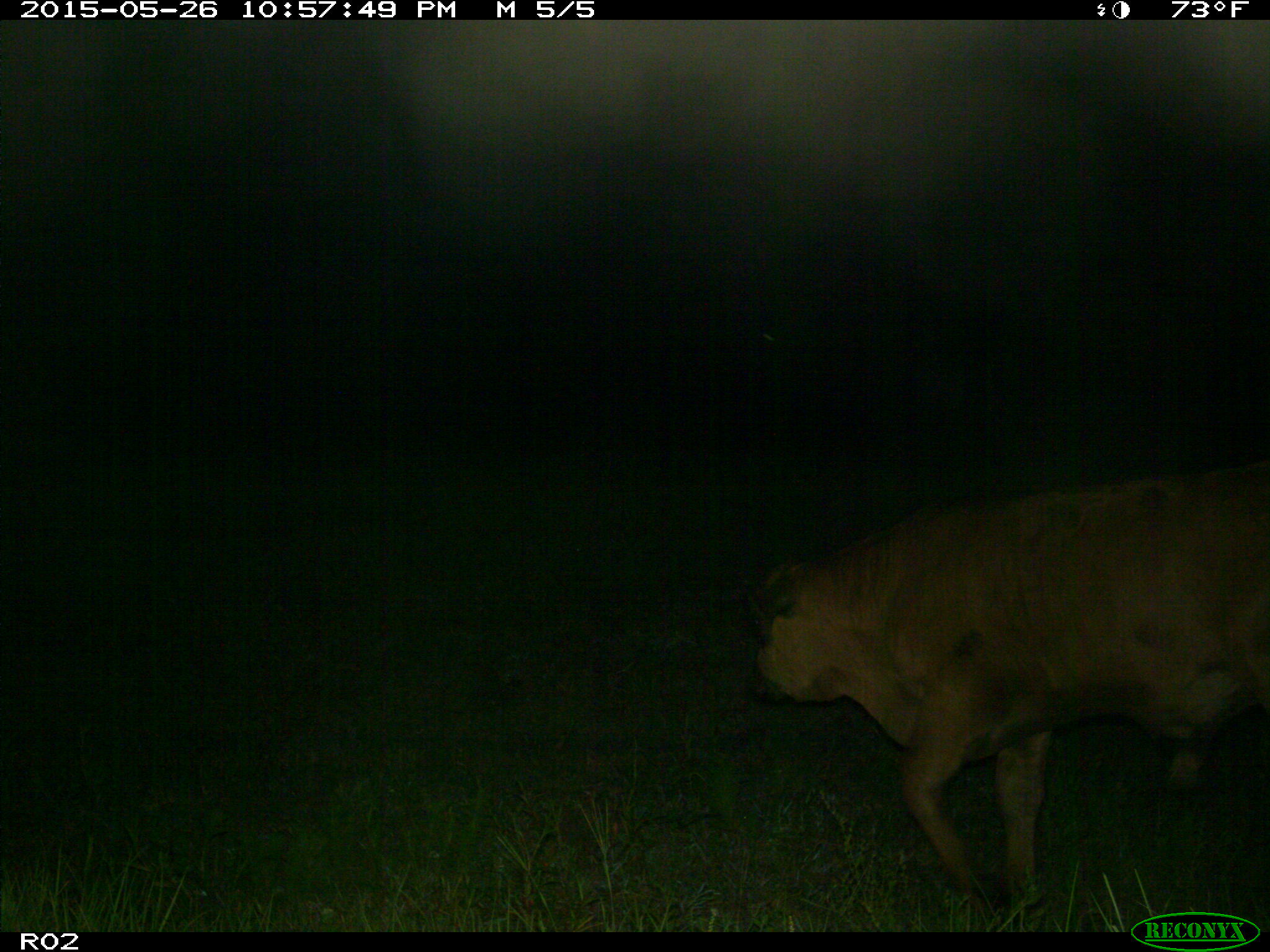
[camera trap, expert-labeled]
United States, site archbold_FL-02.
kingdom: Animalia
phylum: Chordata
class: Mammalia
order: Artiodactyla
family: Bovidae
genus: Bos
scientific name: Bos taurus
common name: domestic cow